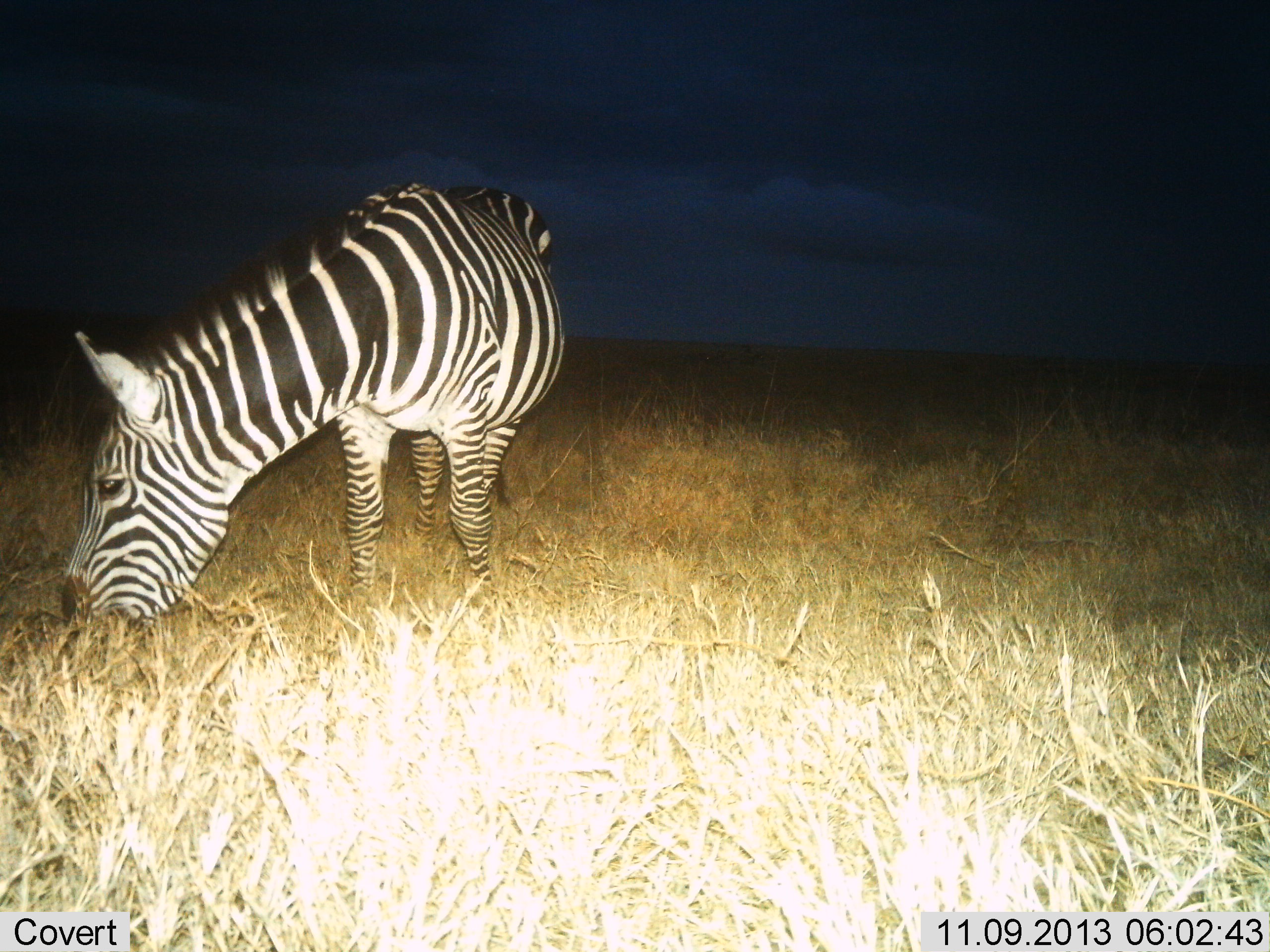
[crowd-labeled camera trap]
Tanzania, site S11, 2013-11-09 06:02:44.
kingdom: Animalia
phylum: Chordata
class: Mammalia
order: Perissodactyla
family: Equidae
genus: Equus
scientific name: Equus quagga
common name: plains zebra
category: zebra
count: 1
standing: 30%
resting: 0%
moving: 0%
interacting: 0%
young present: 0%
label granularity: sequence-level